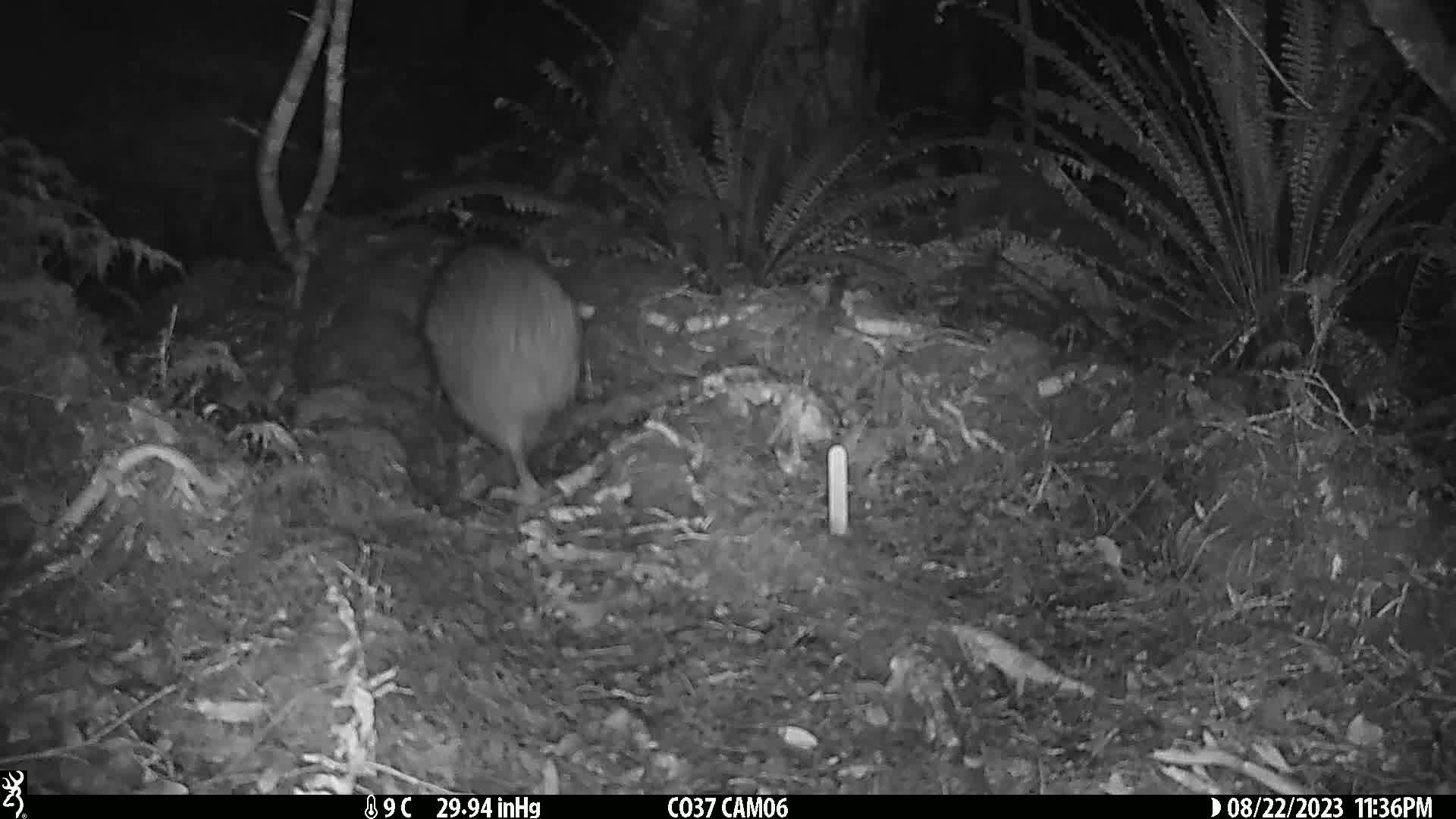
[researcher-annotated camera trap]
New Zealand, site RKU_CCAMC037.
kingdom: Animalia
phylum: Chordata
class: Aves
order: Apterygiformes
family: Apterygidae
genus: Apteryx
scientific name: Apteryx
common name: kiwi